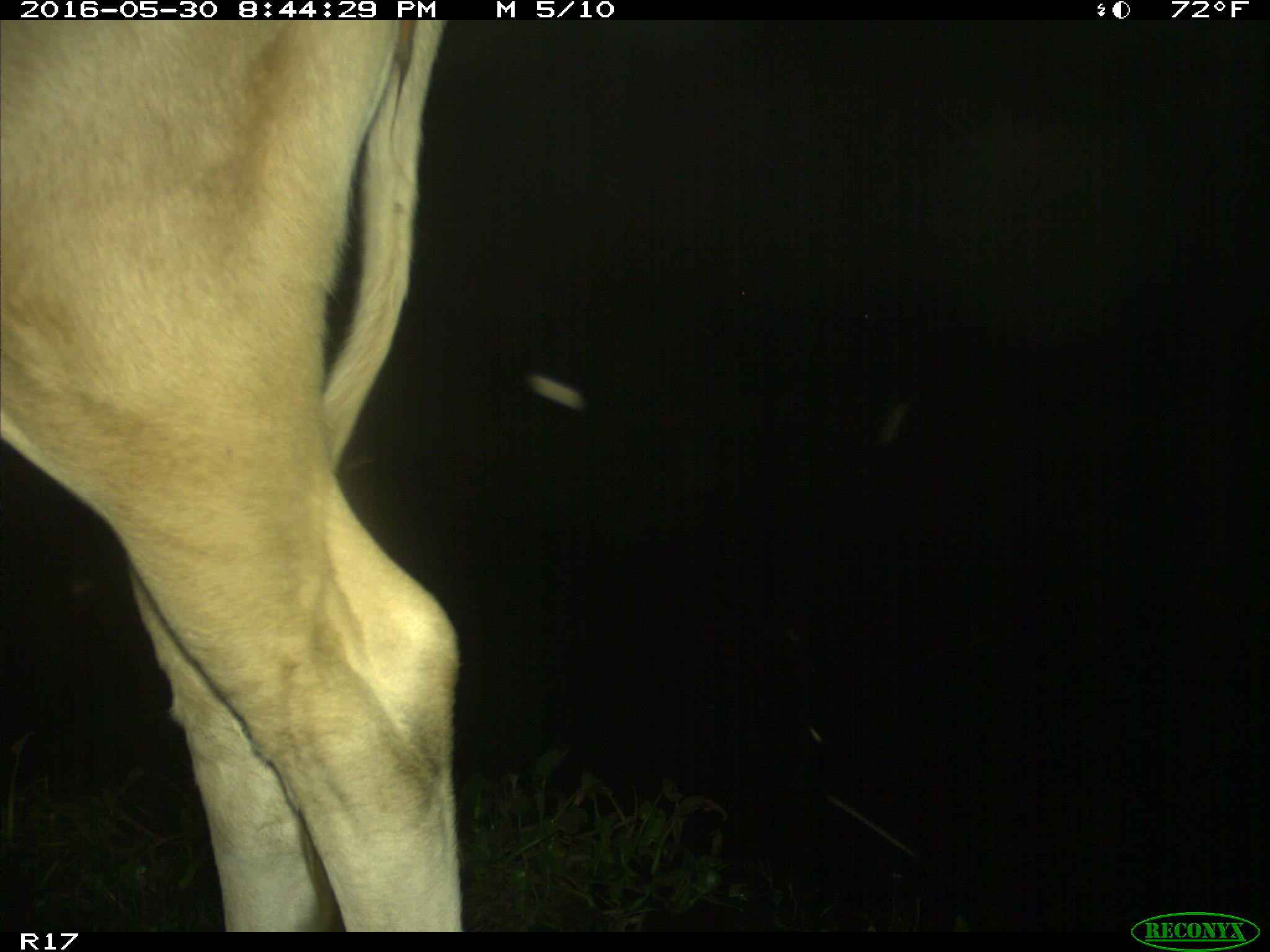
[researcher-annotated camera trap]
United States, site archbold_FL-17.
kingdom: Animalia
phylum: Chordata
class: Mammalia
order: Artiodactyla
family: Bovidae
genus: Bos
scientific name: Bos taurus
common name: domestic cow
Bos taurus (domestic cow).